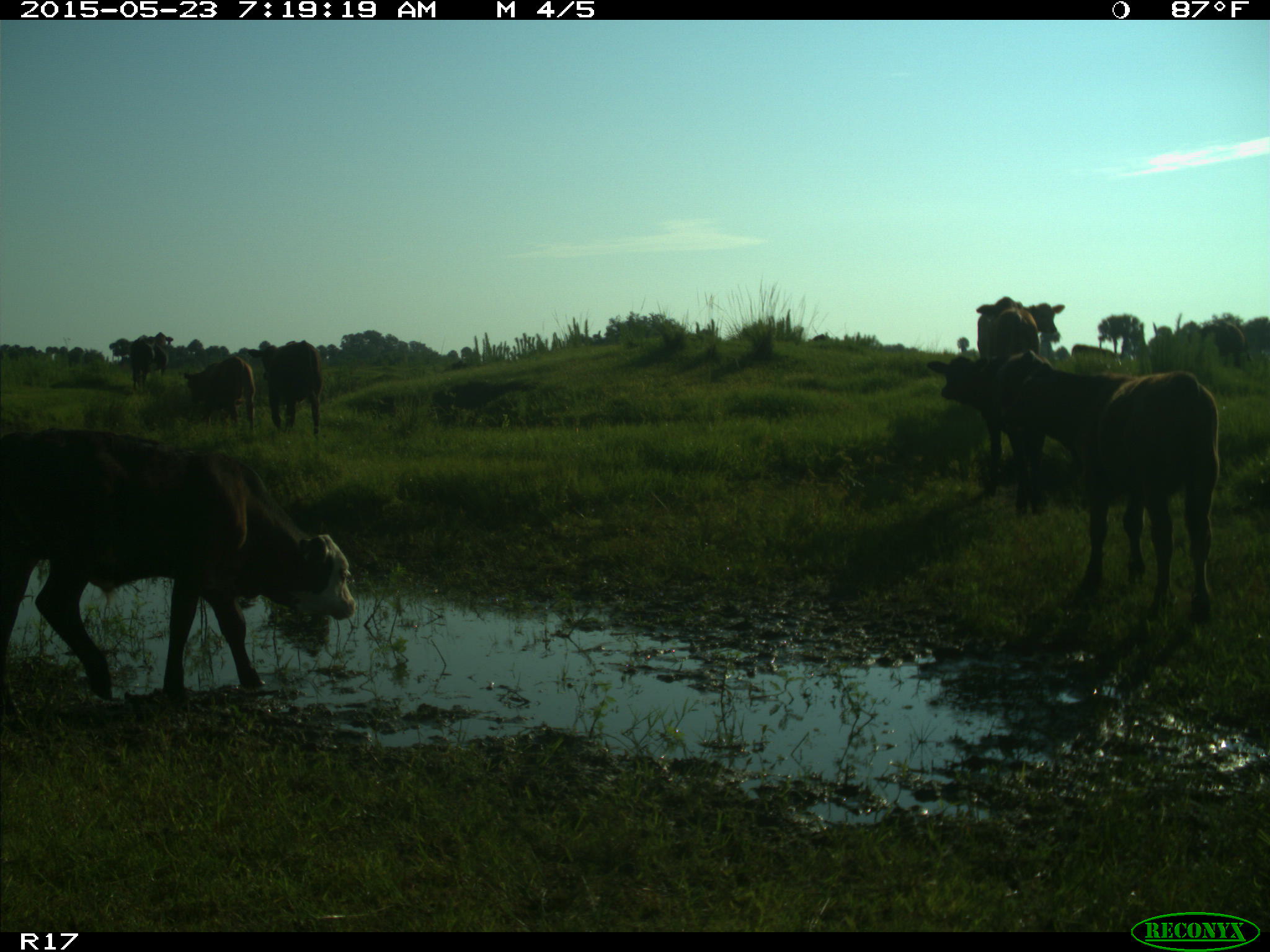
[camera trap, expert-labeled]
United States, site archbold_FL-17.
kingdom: Animalia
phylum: Chordata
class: Mammalia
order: Artiodactyla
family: Bovidae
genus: Bos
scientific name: Bos taurus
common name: domestic cow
Bos taurus (domestic cow).